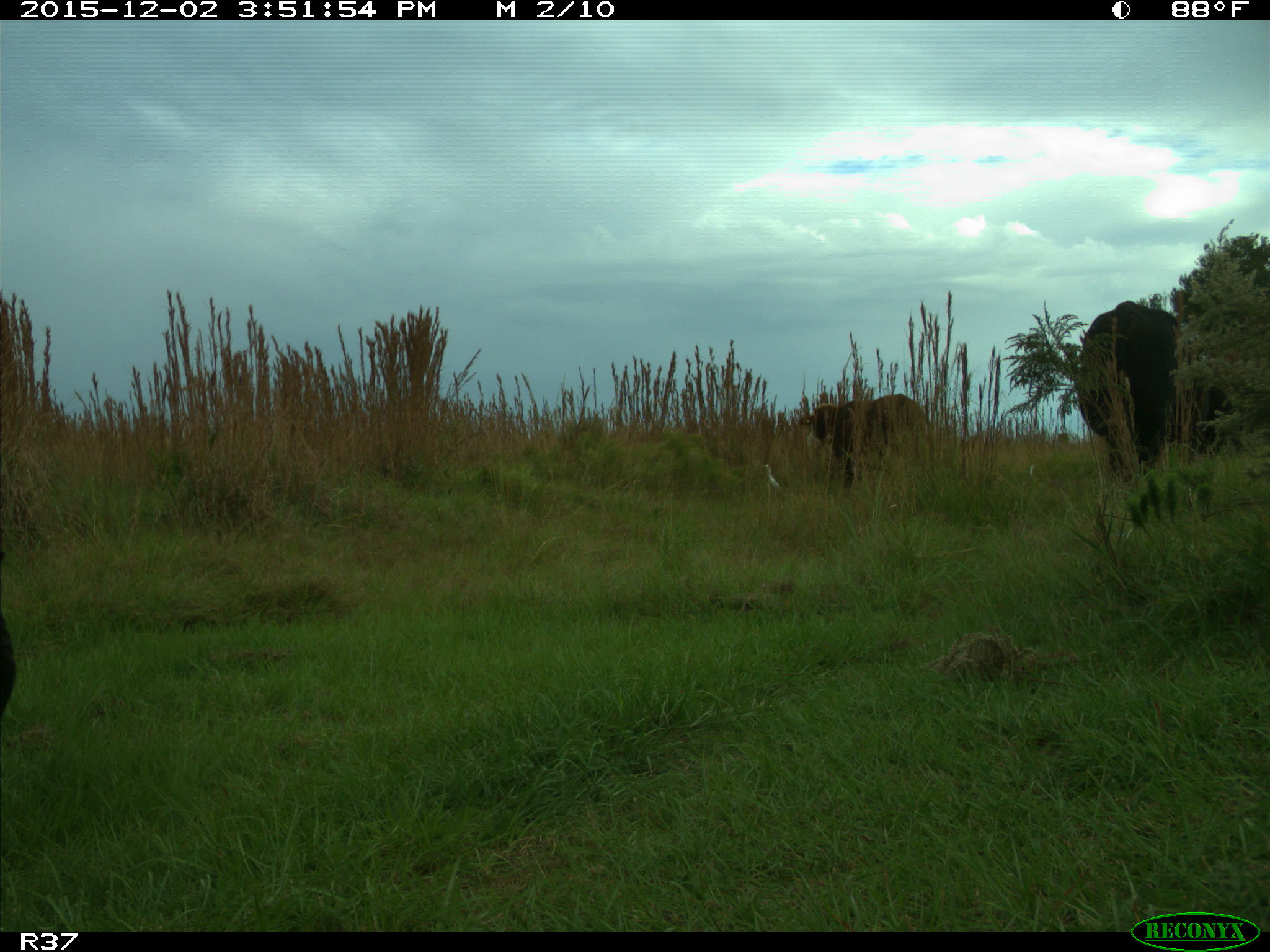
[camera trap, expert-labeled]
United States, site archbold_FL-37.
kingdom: Animalia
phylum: Chordata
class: Mammalia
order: Artiodactyla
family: Bovidae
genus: Bos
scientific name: Bos taurus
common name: domestic cow